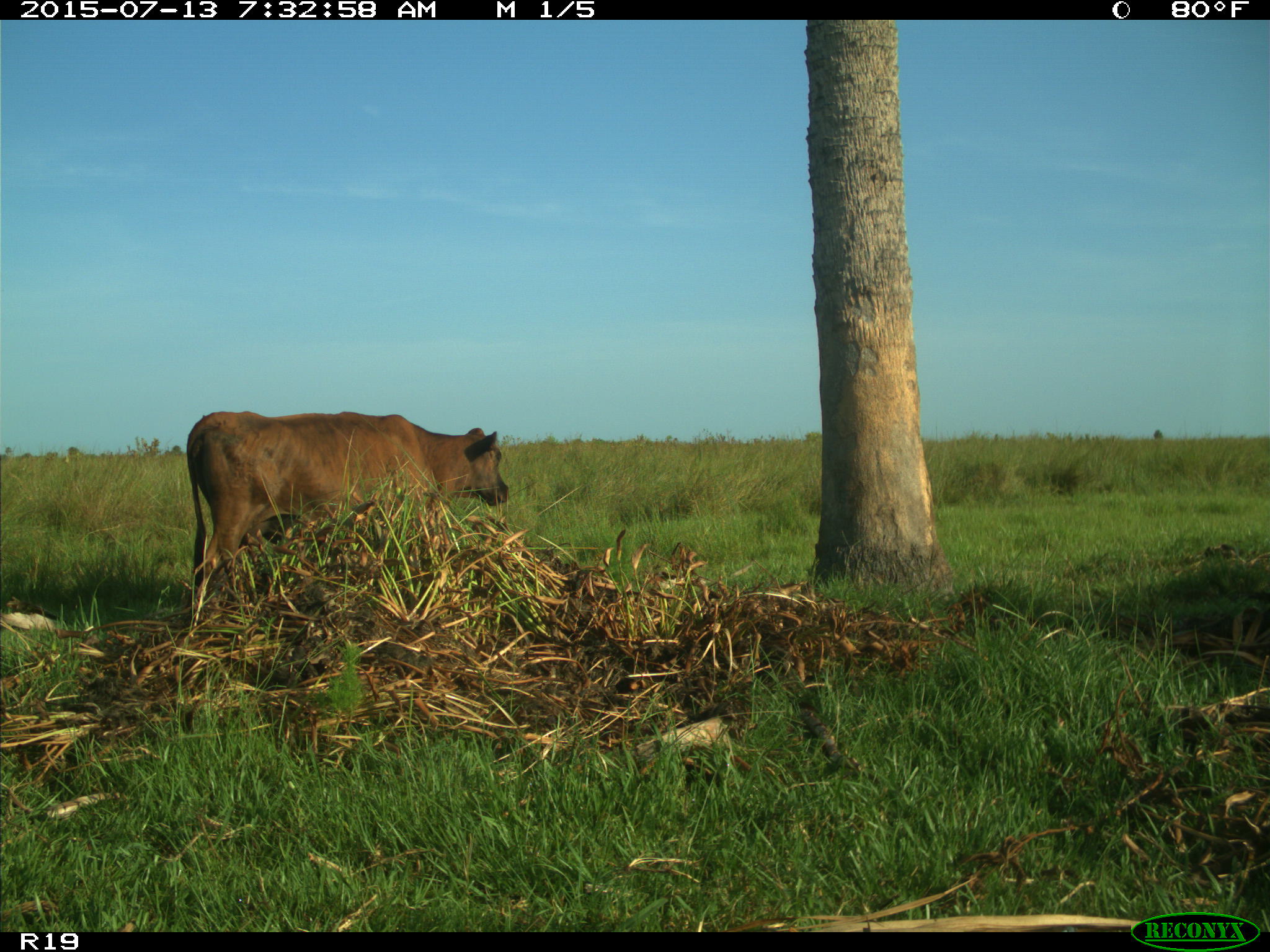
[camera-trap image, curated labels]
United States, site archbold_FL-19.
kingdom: Animalia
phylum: Chordata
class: Mammalia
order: Artiodactyla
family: Bovidae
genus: Bos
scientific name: Bos taurus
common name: domestic cow